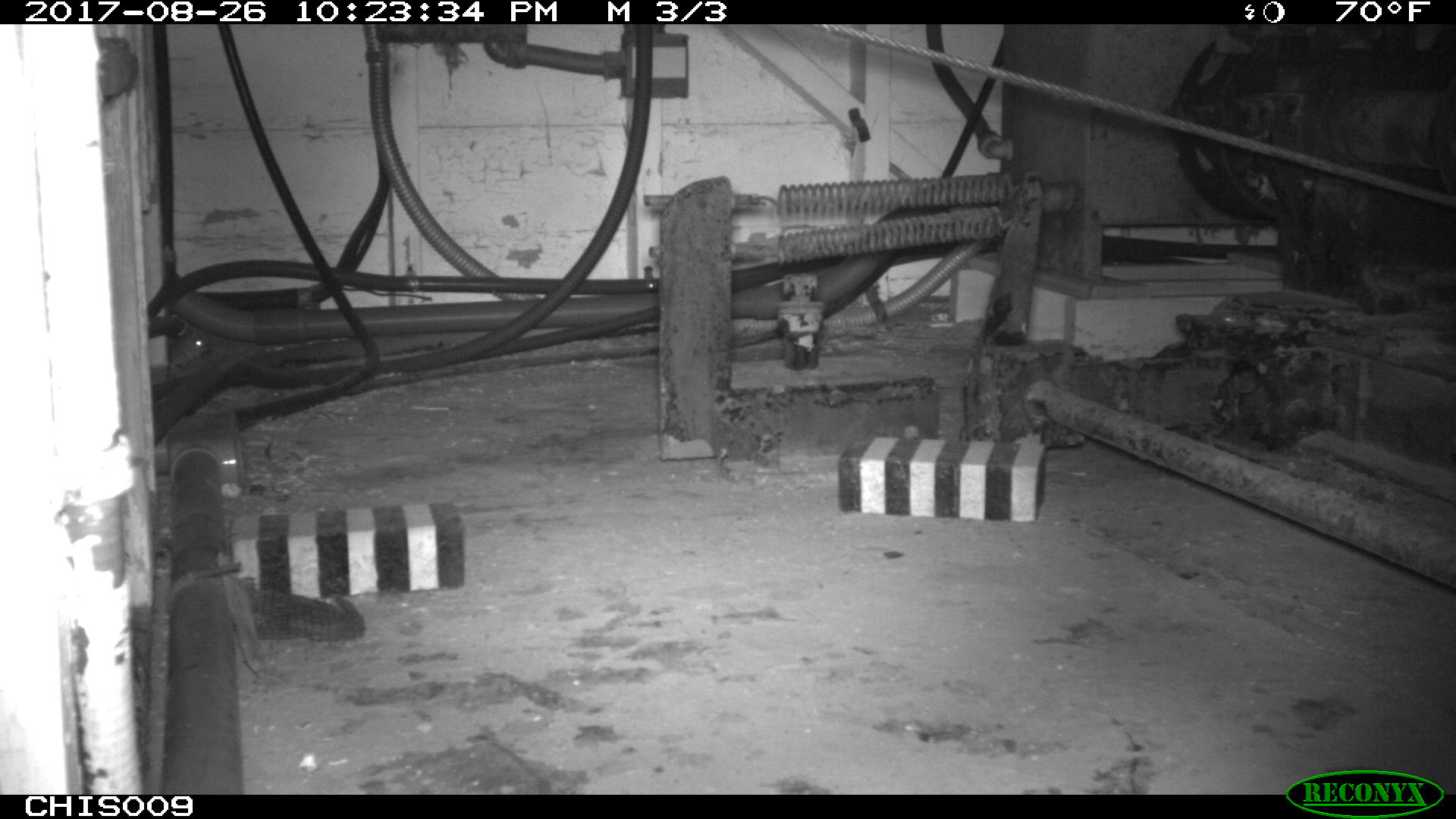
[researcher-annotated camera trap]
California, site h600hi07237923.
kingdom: Animalia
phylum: Chordata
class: Mammalia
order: Rodentia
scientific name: Rodentia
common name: rodent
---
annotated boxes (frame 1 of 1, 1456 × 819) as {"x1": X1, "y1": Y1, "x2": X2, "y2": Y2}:
rodent: {"x1": 170, "y1": 330, "x2": 209, "y2": 369}